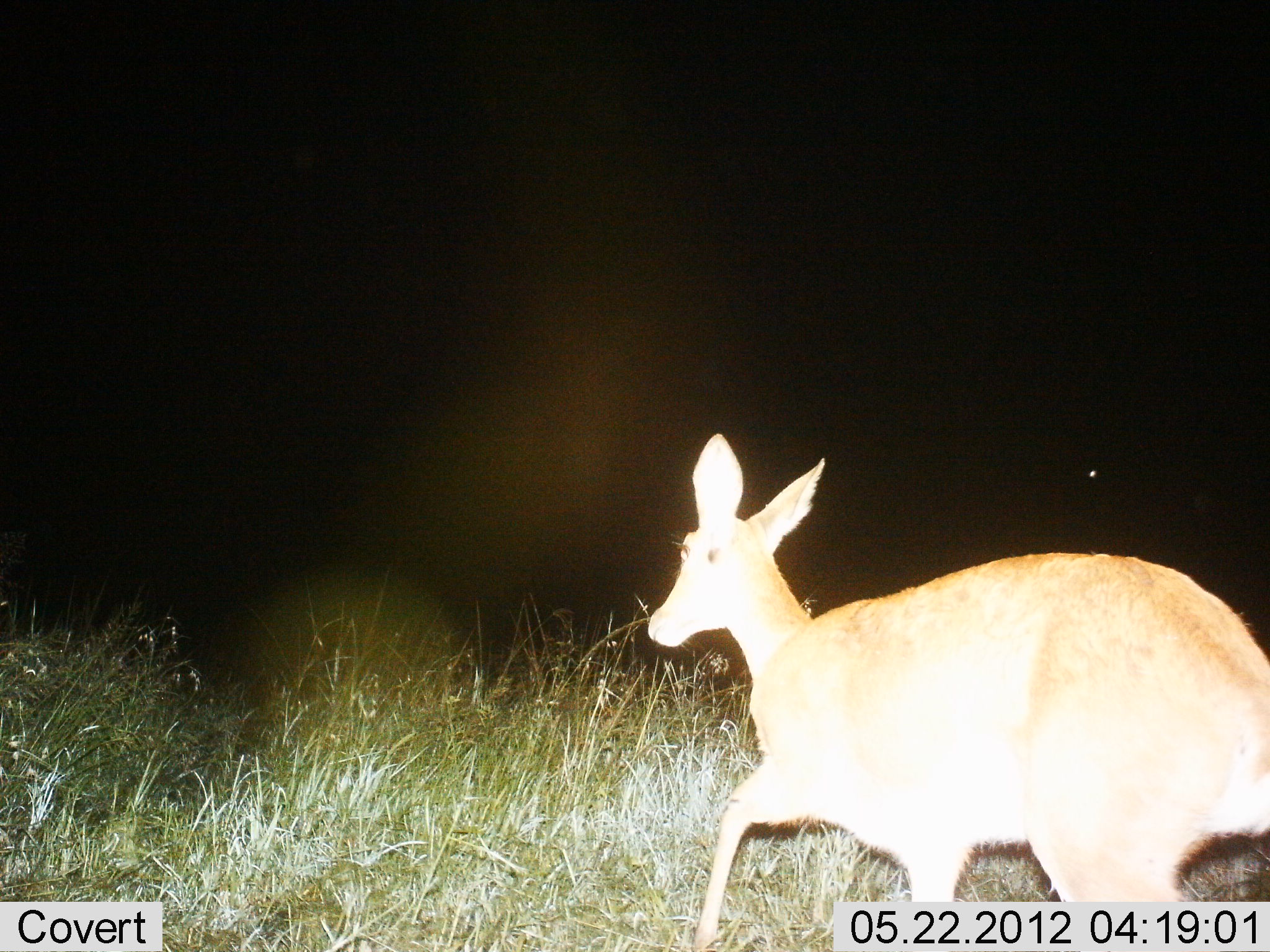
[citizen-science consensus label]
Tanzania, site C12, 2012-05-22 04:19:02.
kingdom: Animalia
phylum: Chordata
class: Mammalia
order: Artiodactyla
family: Bovidae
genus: Redunca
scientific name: Redunca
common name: reedbuck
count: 1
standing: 20%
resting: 0%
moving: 80%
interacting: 0%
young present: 0%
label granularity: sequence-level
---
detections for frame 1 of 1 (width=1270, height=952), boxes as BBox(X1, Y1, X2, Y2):
animal: BBox(646, 431, 1270, 952)